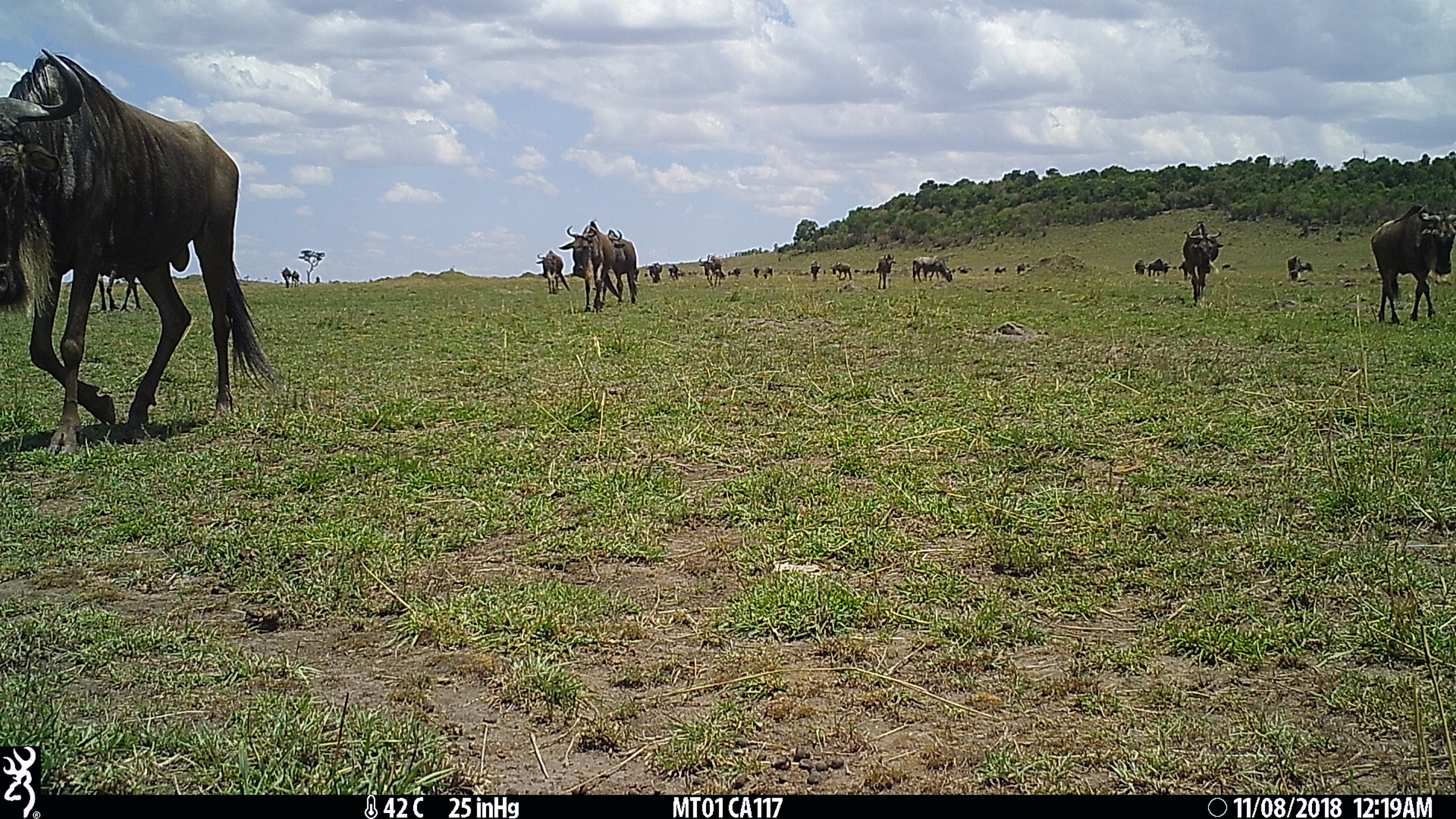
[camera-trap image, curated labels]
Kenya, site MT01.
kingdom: Animalia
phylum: Chordata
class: Mammalia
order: Artiodactyla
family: Bovidae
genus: Connochaetes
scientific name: Connochaetes taurinus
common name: blue wildebeest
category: wildebeest